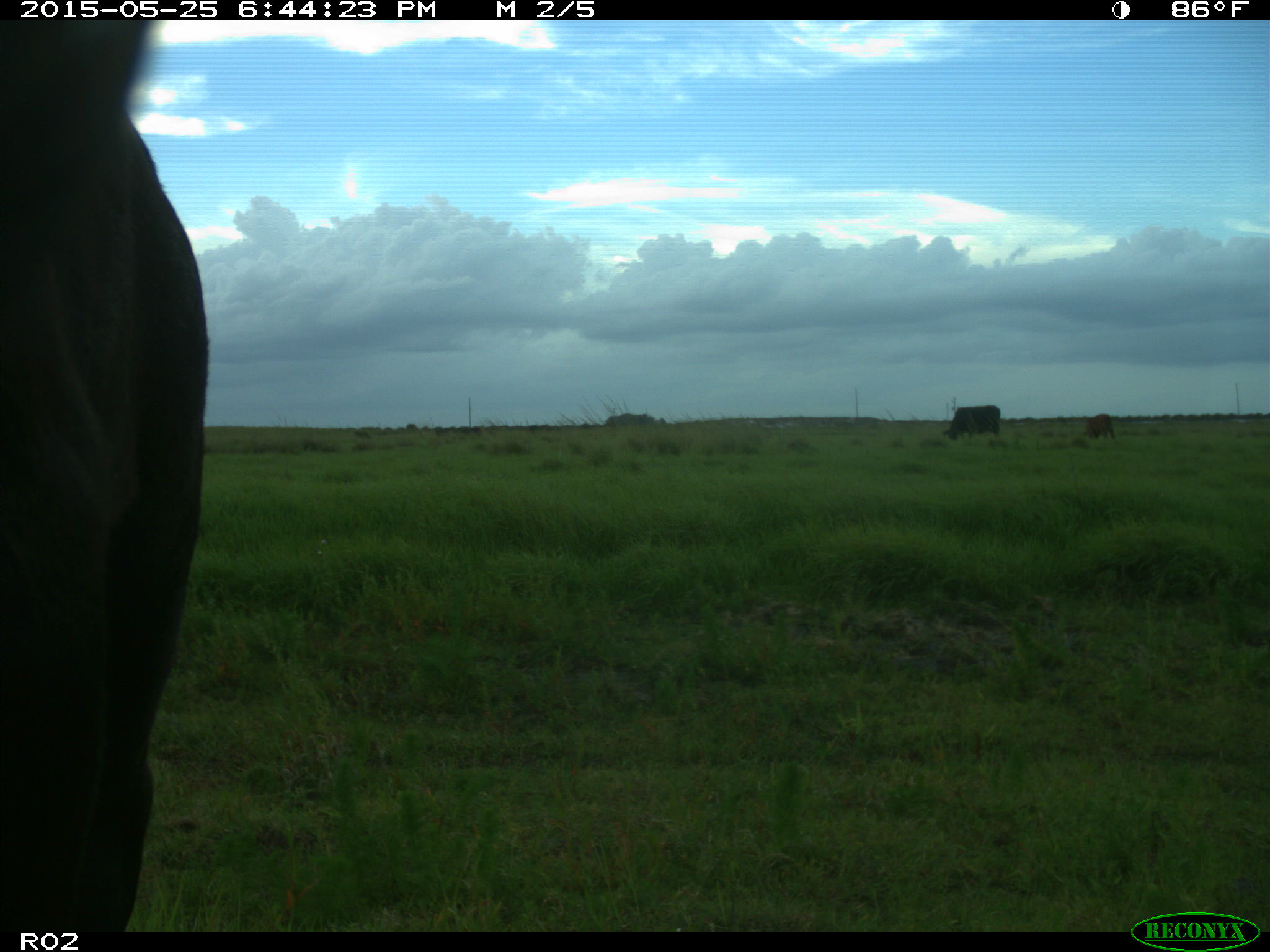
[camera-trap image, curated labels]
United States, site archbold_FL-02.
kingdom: Animalia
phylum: Chordata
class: Mammalia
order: Artiodactyla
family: Bovidae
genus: Bos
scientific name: Bos taurus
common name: domestic cow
Bos taurus (domestic cow).